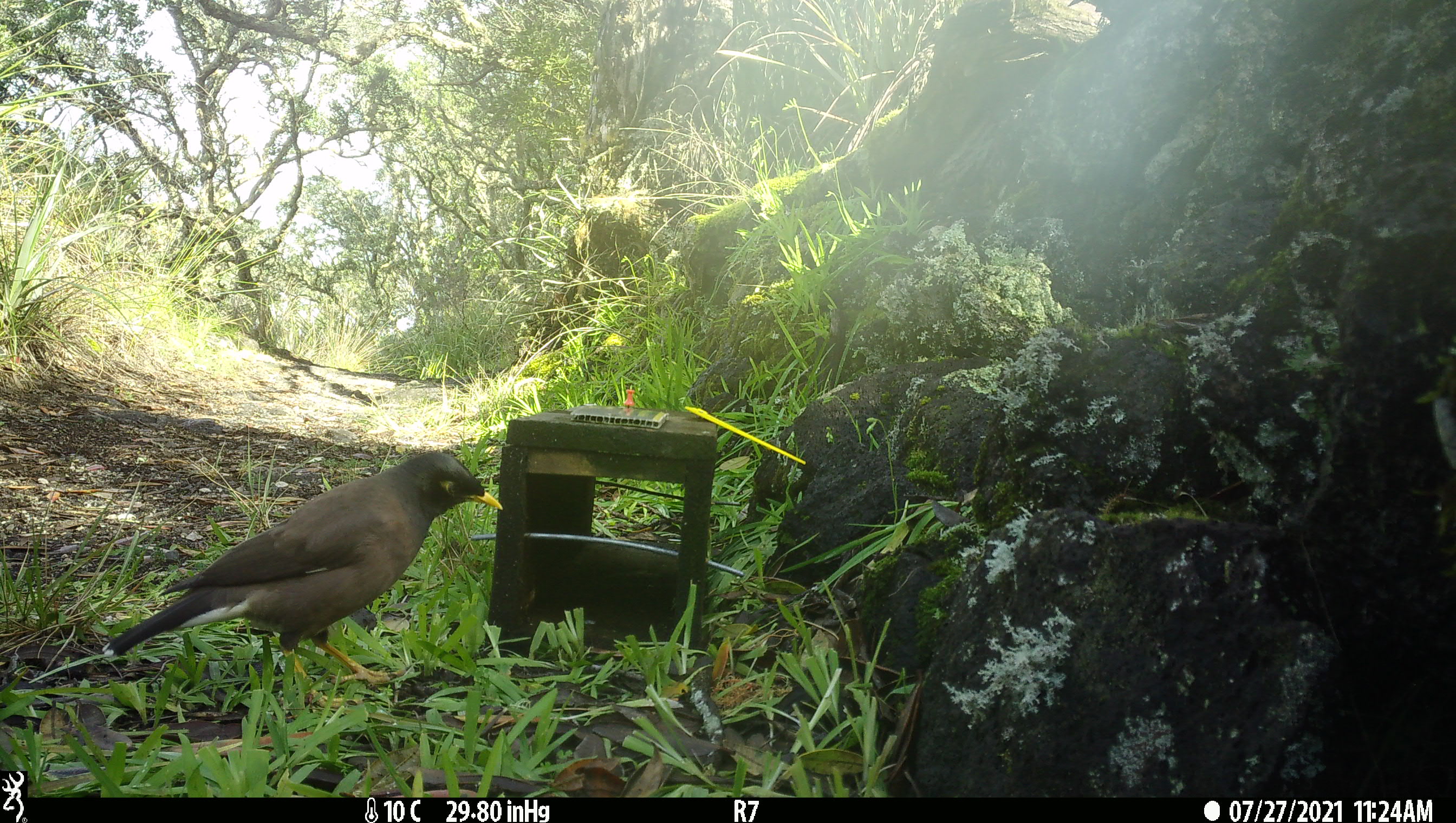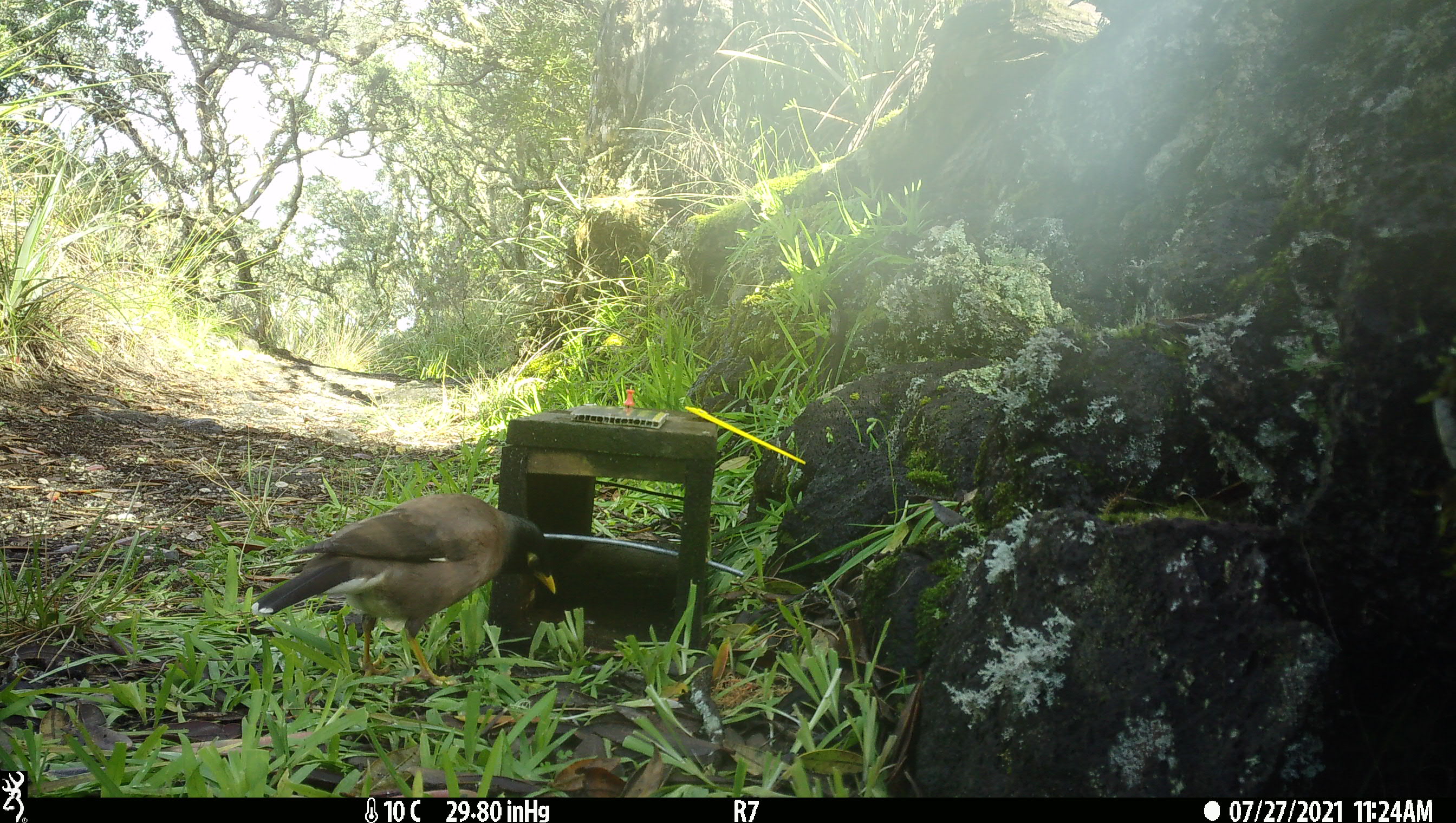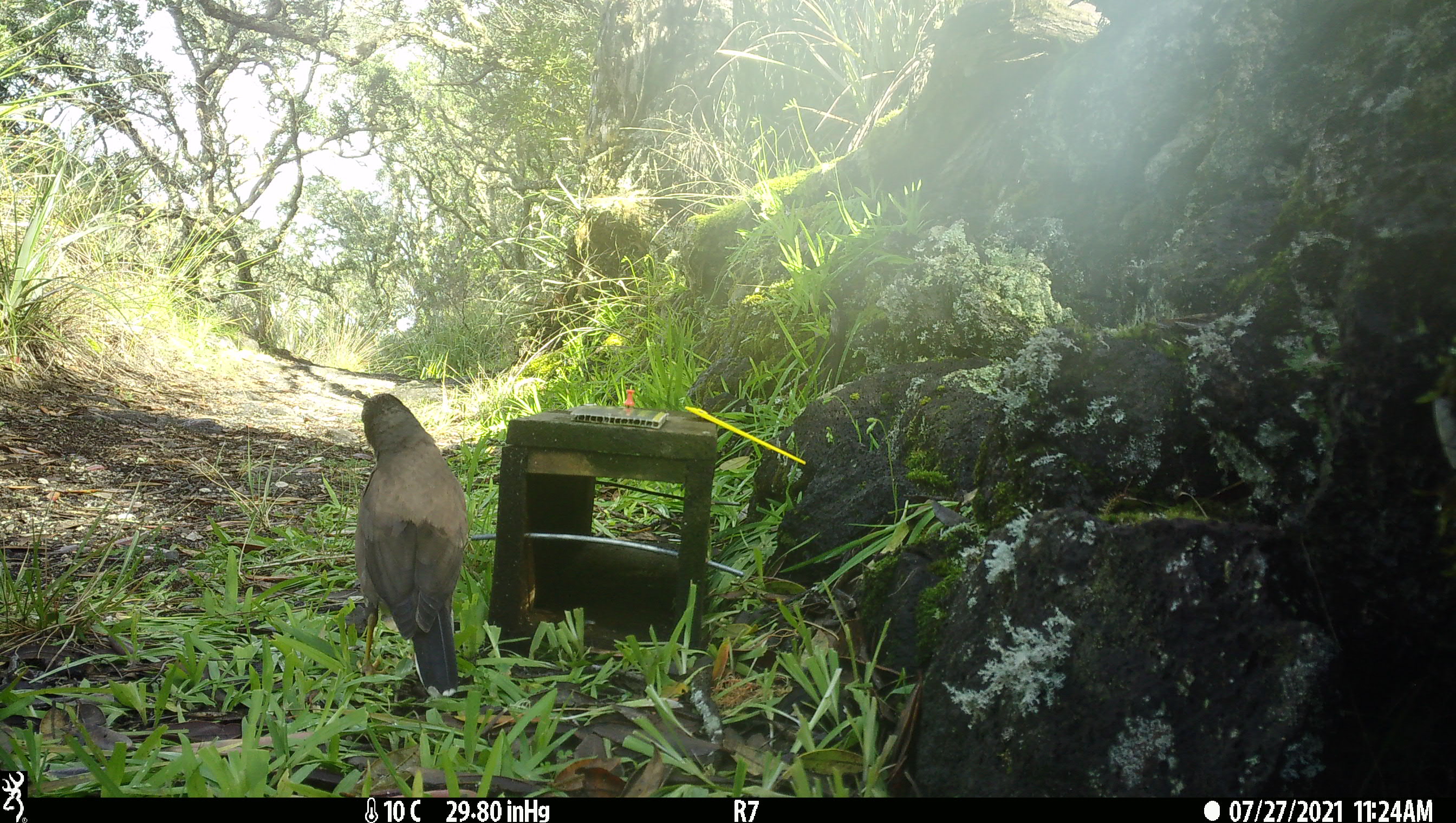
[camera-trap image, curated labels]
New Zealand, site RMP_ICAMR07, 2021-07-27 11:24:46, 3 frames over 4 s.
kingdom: Animalia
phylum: Chordata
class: Aves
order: Passeriformes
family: Sturnidae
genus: Acridotheres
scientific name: Acridotheres tristis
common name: common myna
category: myna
Myna (common myna) (Acridotheres tristis).